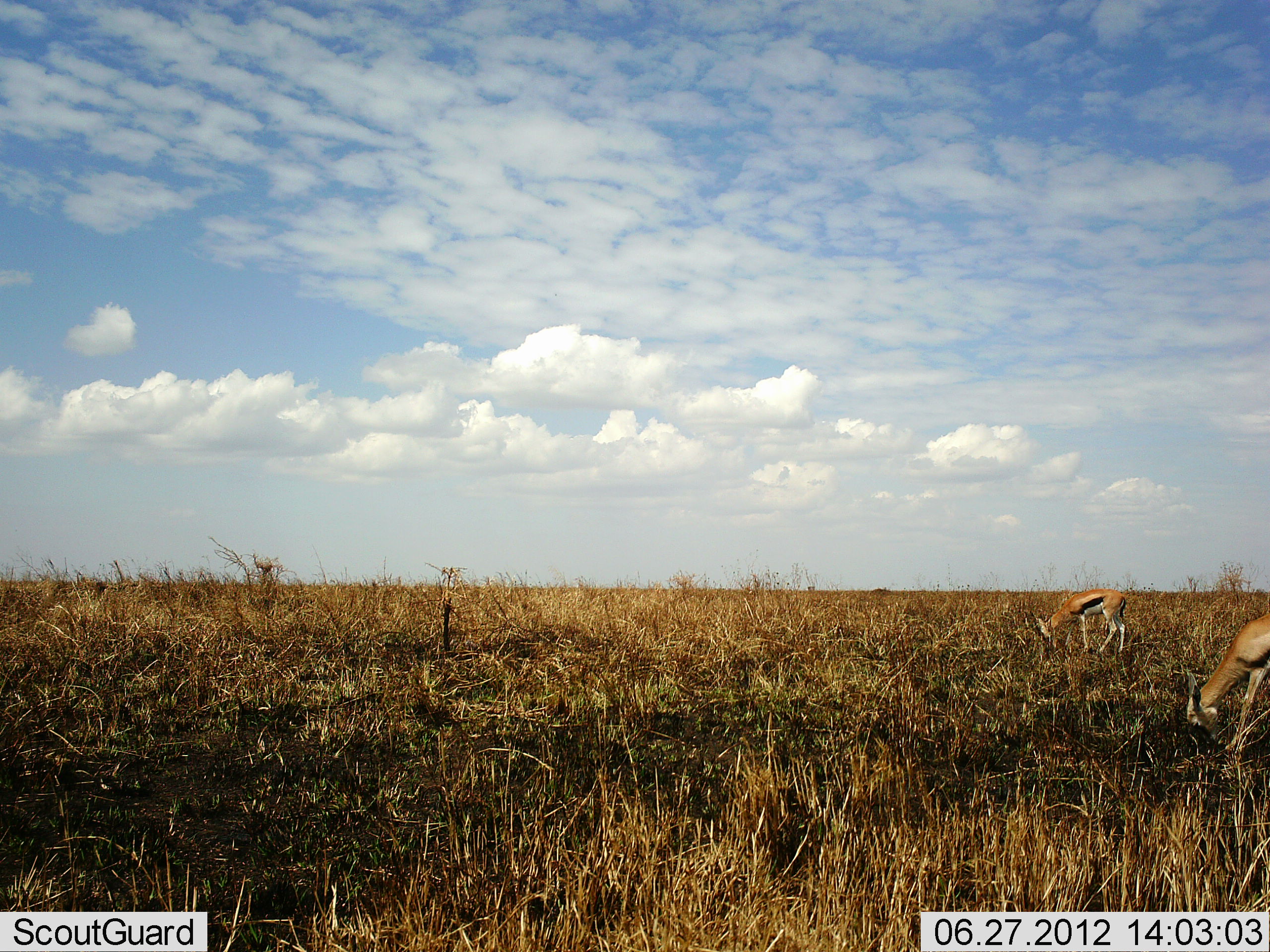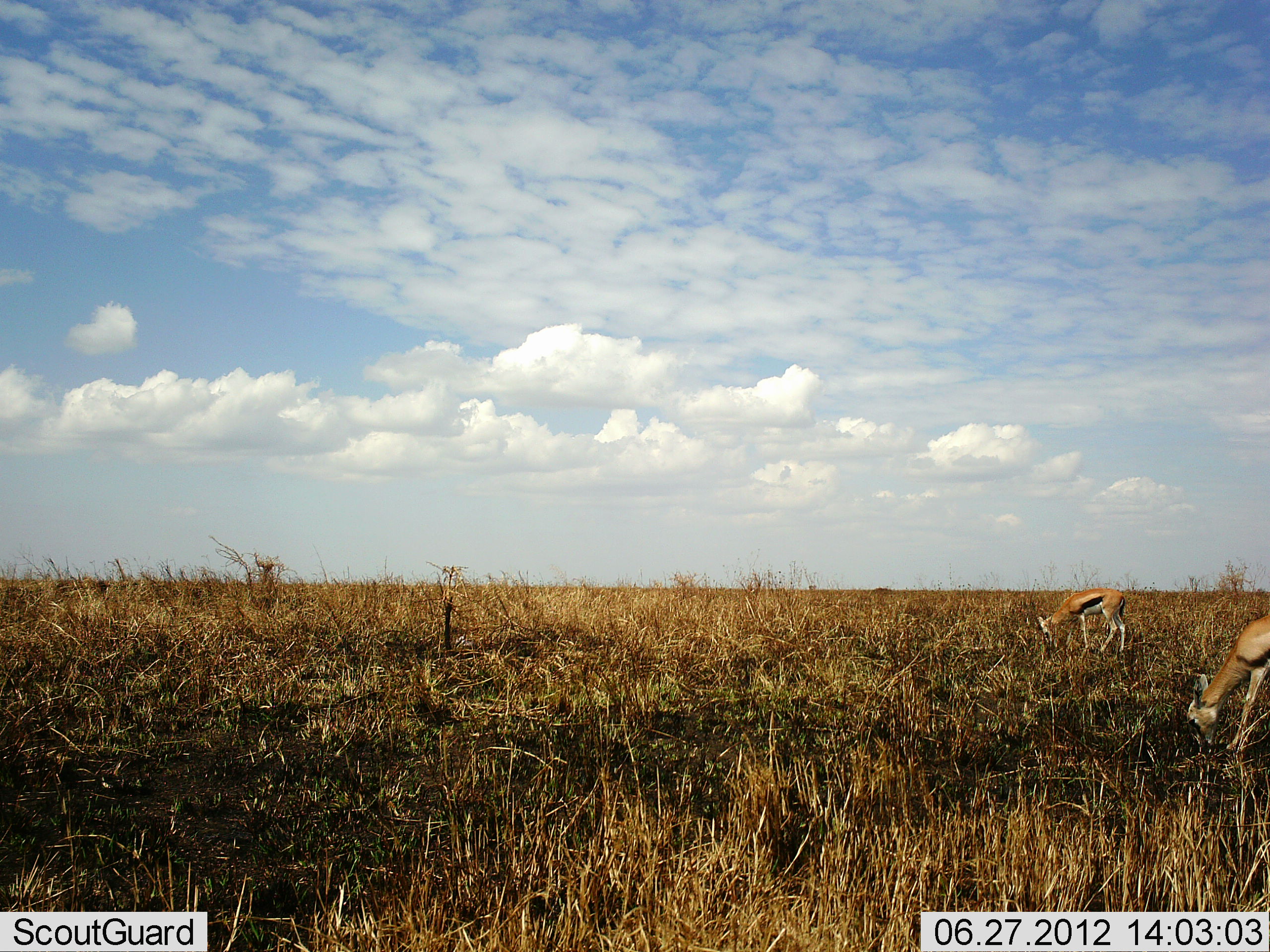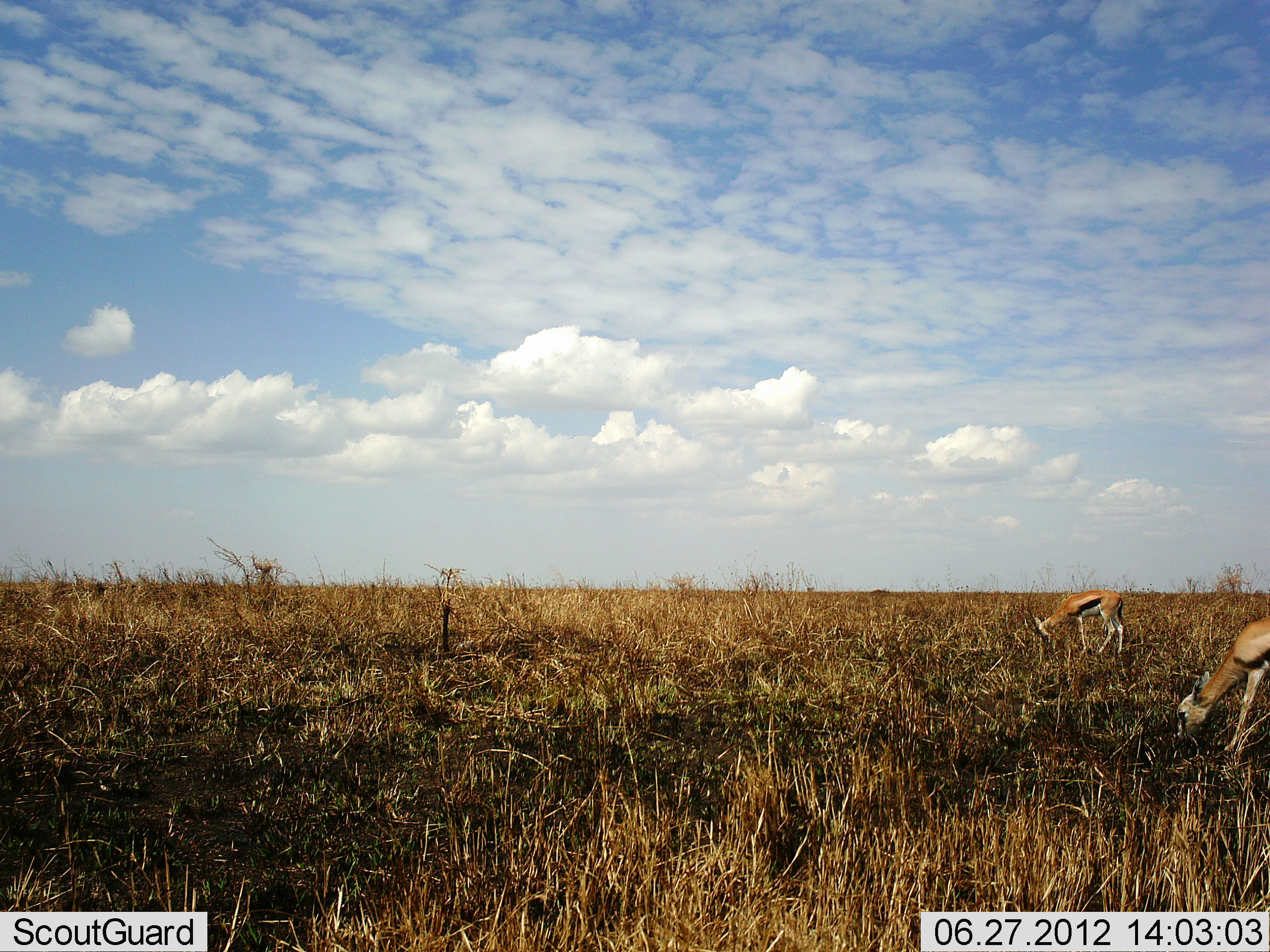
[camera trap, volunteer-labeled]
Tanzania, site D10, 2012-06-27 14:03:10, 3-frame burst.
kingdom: Animalia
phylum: Chordata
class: Mammalia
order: Artiodactyla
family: Bovidae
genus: Eudorcas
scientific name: Eudorcas thomsonii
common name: thomson's gazelle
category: gazellethomsons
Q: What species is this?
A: Gazellethomsons (thomson's gazelle) (Eudorcas thomsonii).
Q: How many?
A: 2.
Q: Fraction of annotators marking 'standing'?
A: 50%.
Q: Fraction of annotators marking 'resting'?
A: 0%.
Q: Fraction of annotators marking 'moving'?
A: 0%.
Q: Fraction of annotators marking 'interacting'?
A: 0%.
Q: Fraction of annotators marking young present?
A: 0%.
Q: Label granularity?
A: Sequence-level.